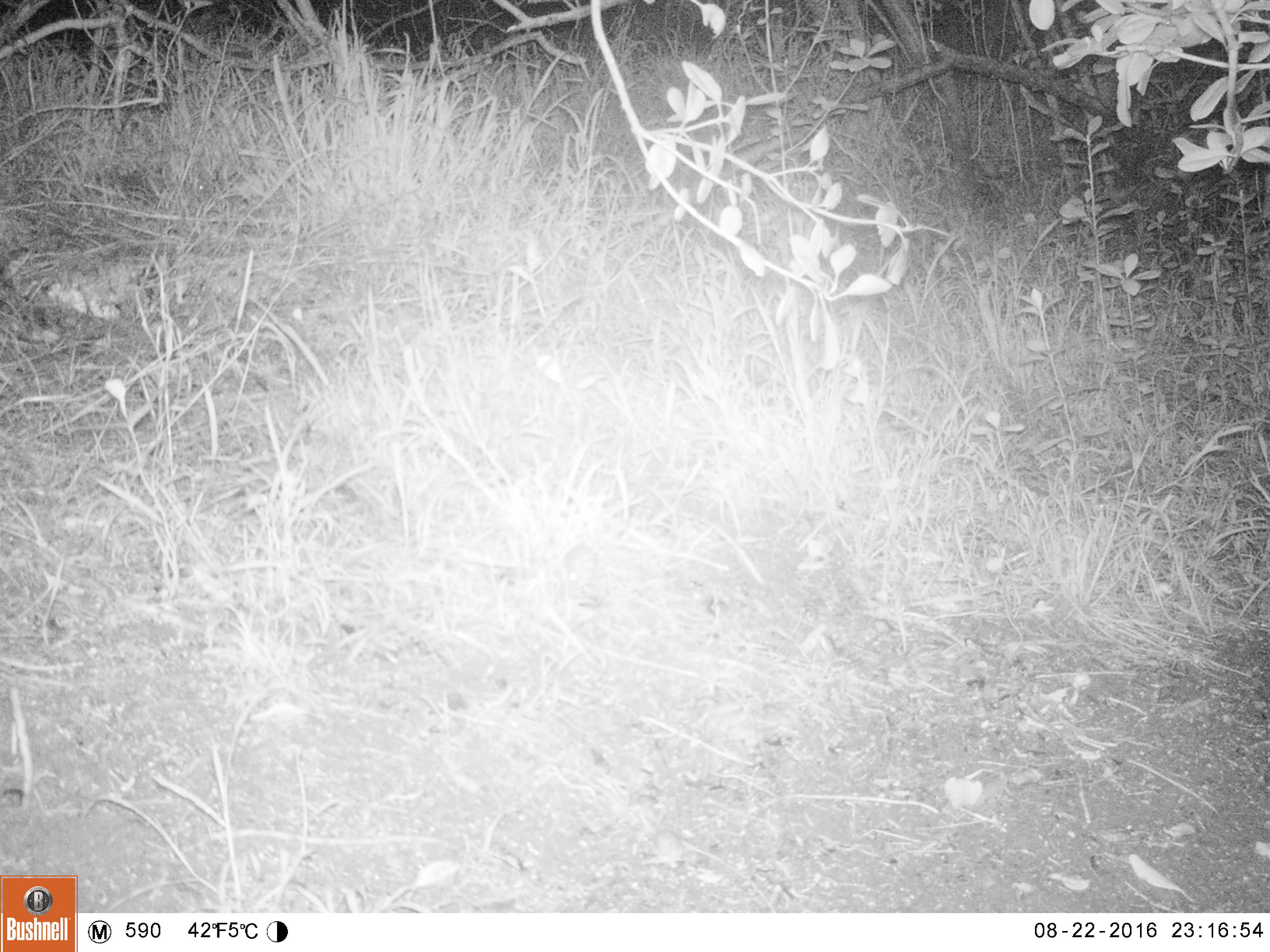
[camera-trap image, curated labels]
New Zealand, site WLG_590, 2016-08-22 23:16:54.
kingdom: Animalia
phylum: Chordata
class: Mammalia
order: Rodentia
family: Muridae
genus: Mus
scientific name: Mus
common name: mouse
Mouse (Mus).